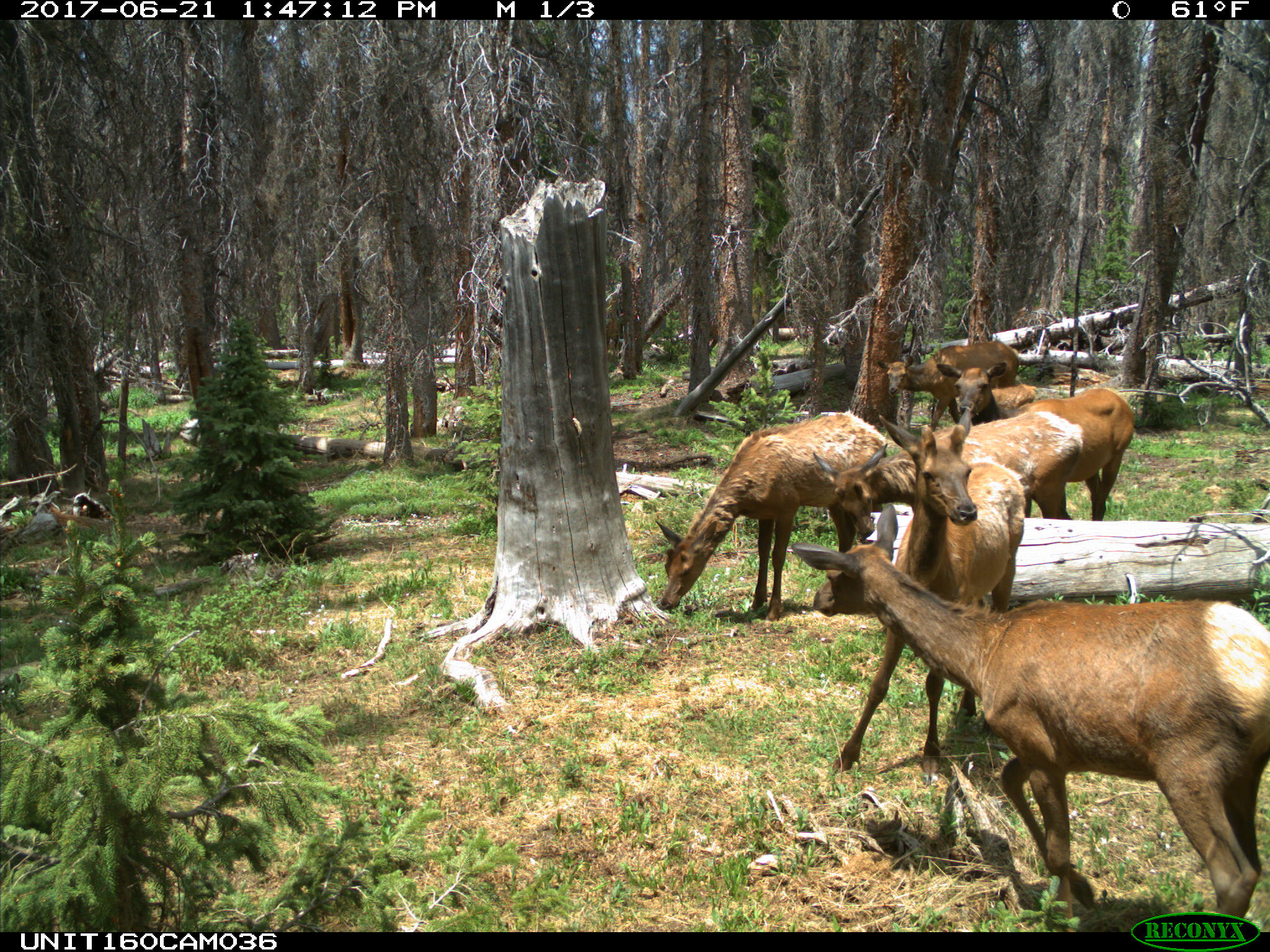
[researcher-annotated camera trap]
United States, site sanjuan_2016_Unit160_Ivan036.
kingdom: Animalia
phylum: Chordata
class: Mammalia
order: Artiodactyla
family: Cervidae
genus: Cervus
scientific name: Cervus elaphus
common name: red deer